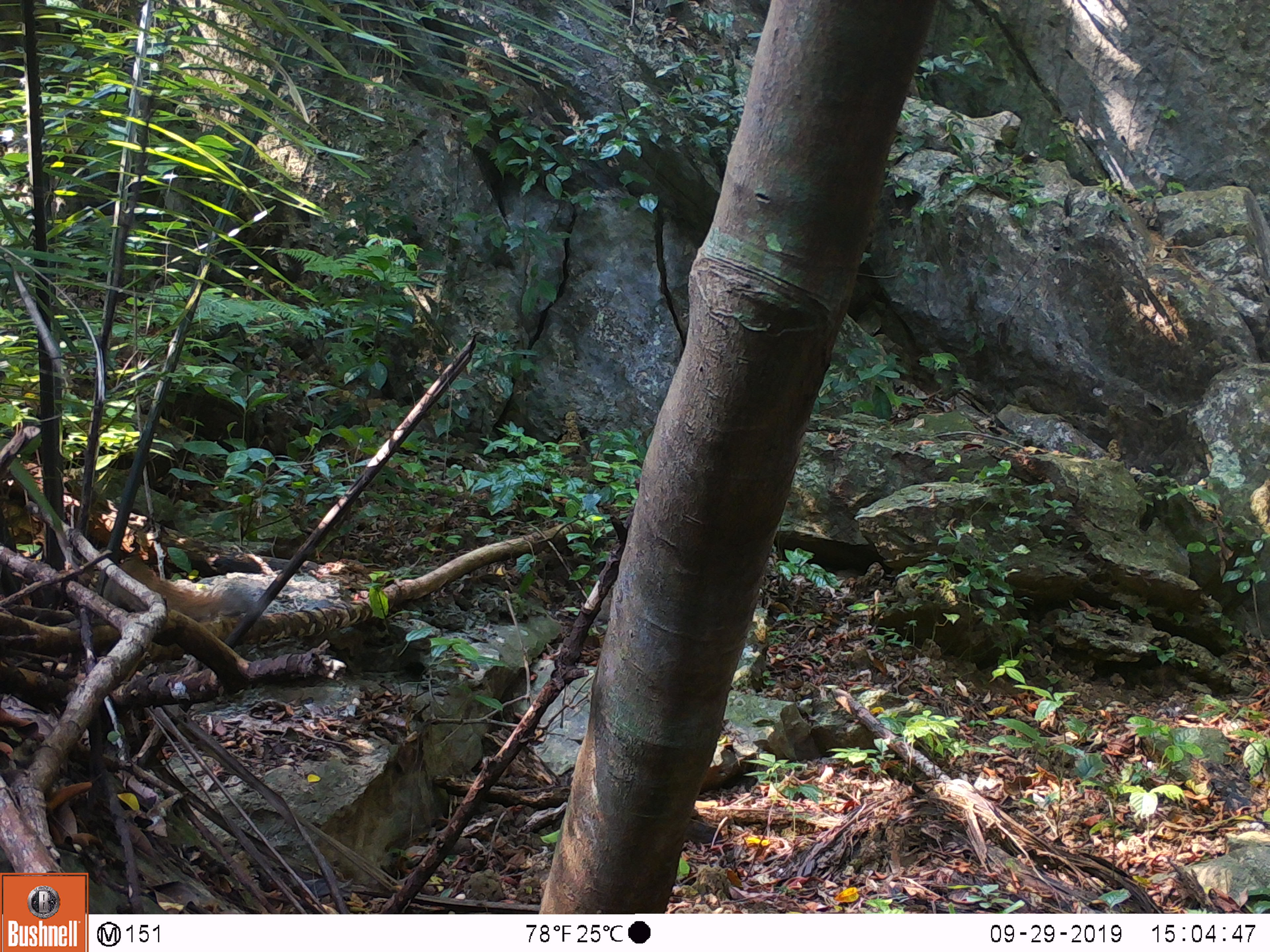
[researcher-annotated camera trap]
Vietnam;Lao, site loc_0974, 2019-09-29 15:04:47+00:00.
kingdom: Animalia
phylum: Chordata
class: Mammalia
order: Rodentia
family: Sciuridae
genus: Dremomys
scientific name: Dremomys rufigenis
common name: red-cheeked squirrel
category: red cheeked squirrel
Red cheeked squirrel (red-cheeked squirrel) (Dremomys rufigenis). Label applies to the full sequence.